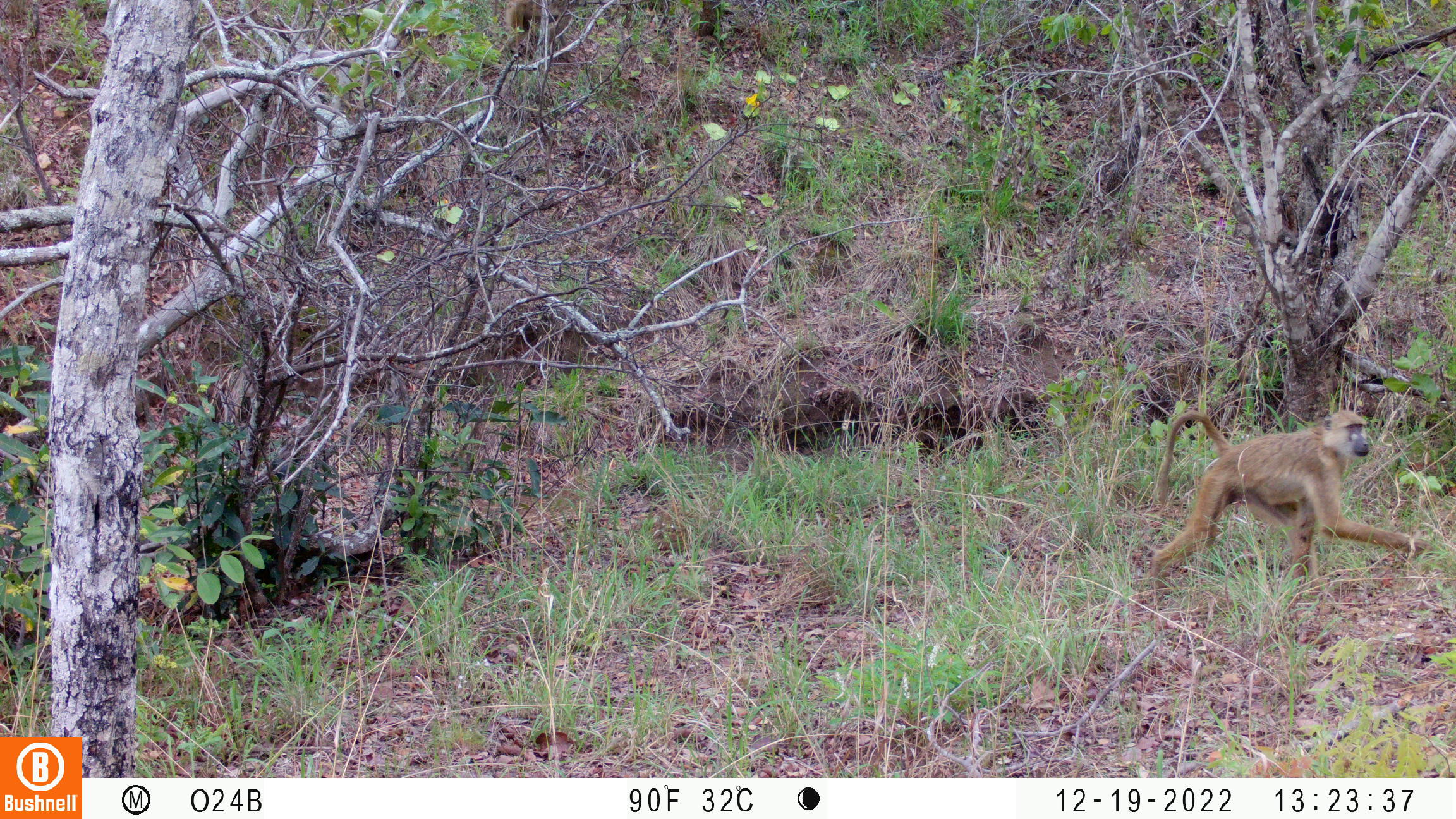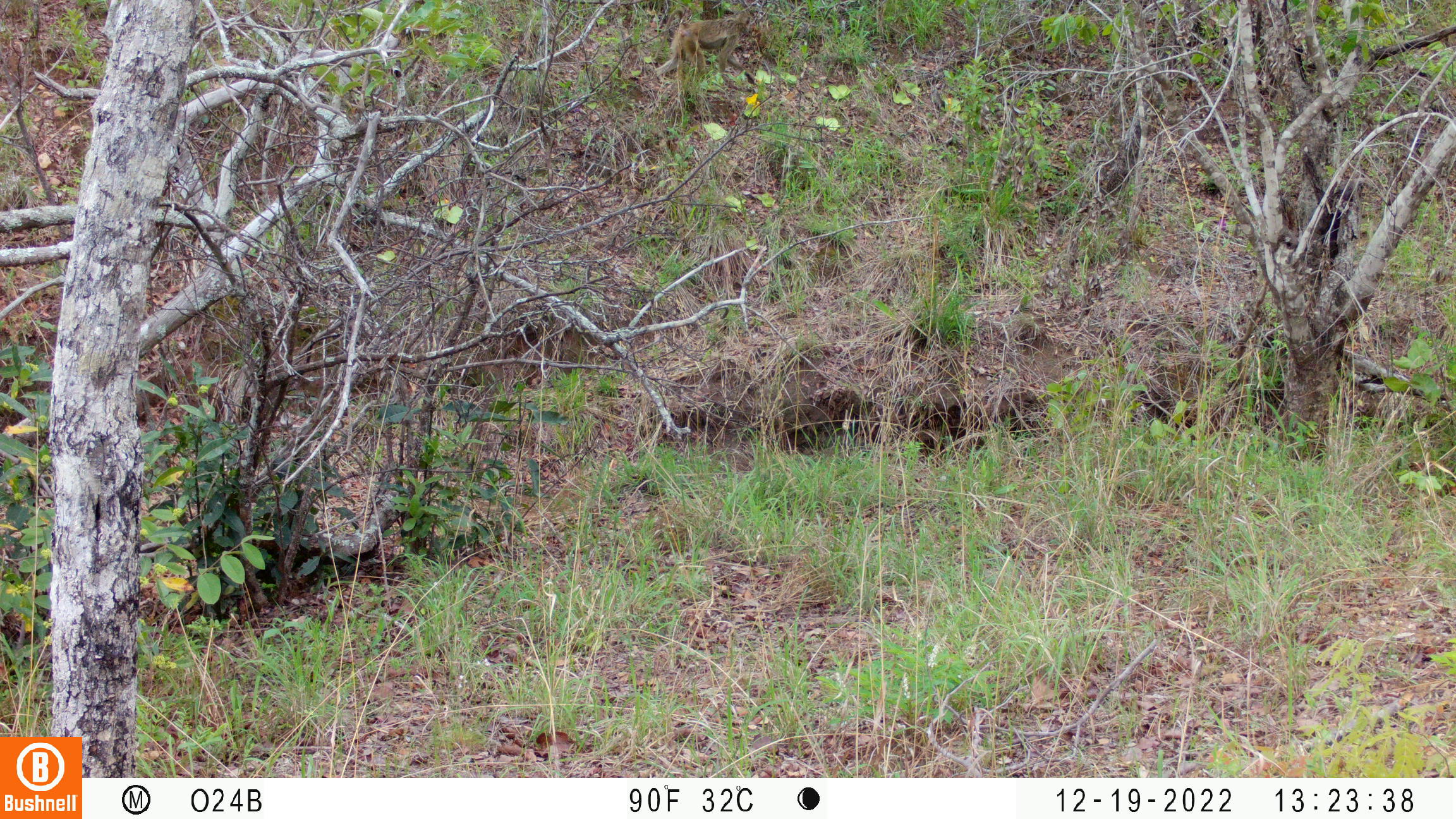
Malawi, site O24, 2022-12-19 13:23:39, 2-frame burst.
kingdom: Animalia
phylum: Chordata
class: Mammalia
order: Primates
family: Cercopithecidae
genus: Papio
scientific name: Papio cynocephalus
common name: yellow baboon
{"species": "yellow baboon (Papio cynocephalus)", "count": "1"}